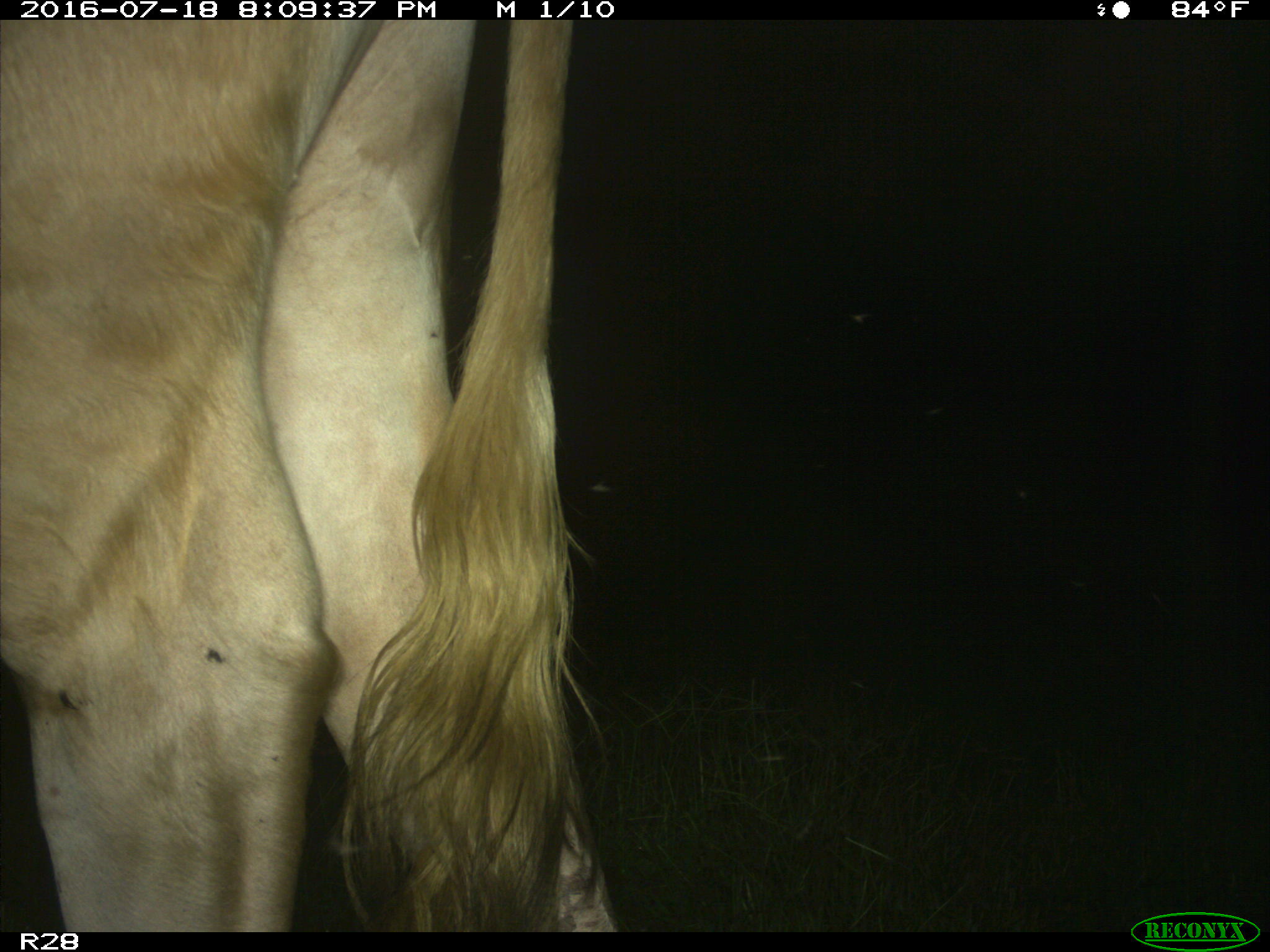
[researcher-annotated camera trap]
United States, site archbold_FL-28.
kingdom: Animalia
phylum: Chordata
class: Mammalia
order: Artiodactyla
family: Bovidae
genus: Bos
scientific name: Bos taurus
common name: domestic cow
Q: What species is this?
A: Bos taurus (domestic cow).